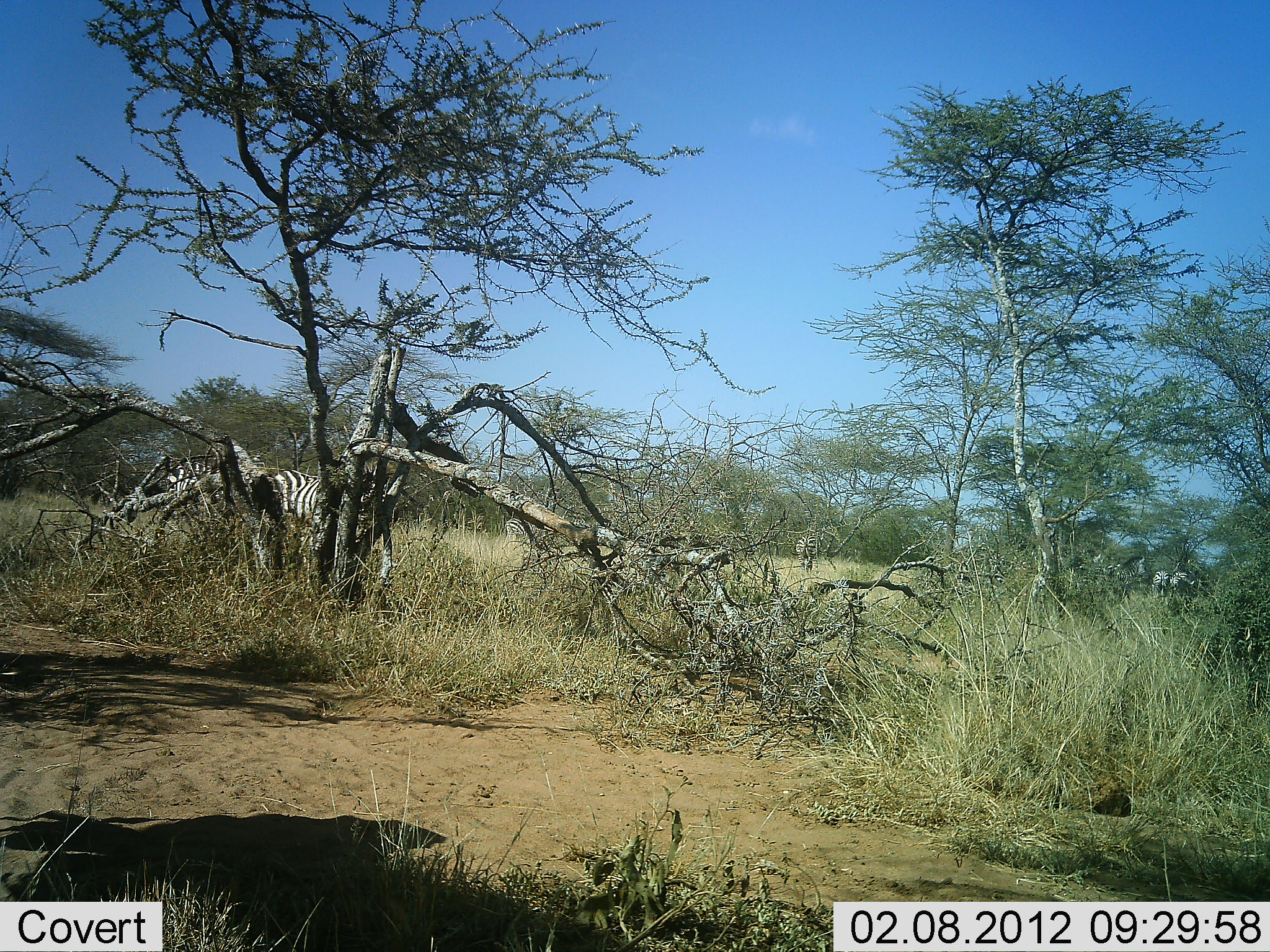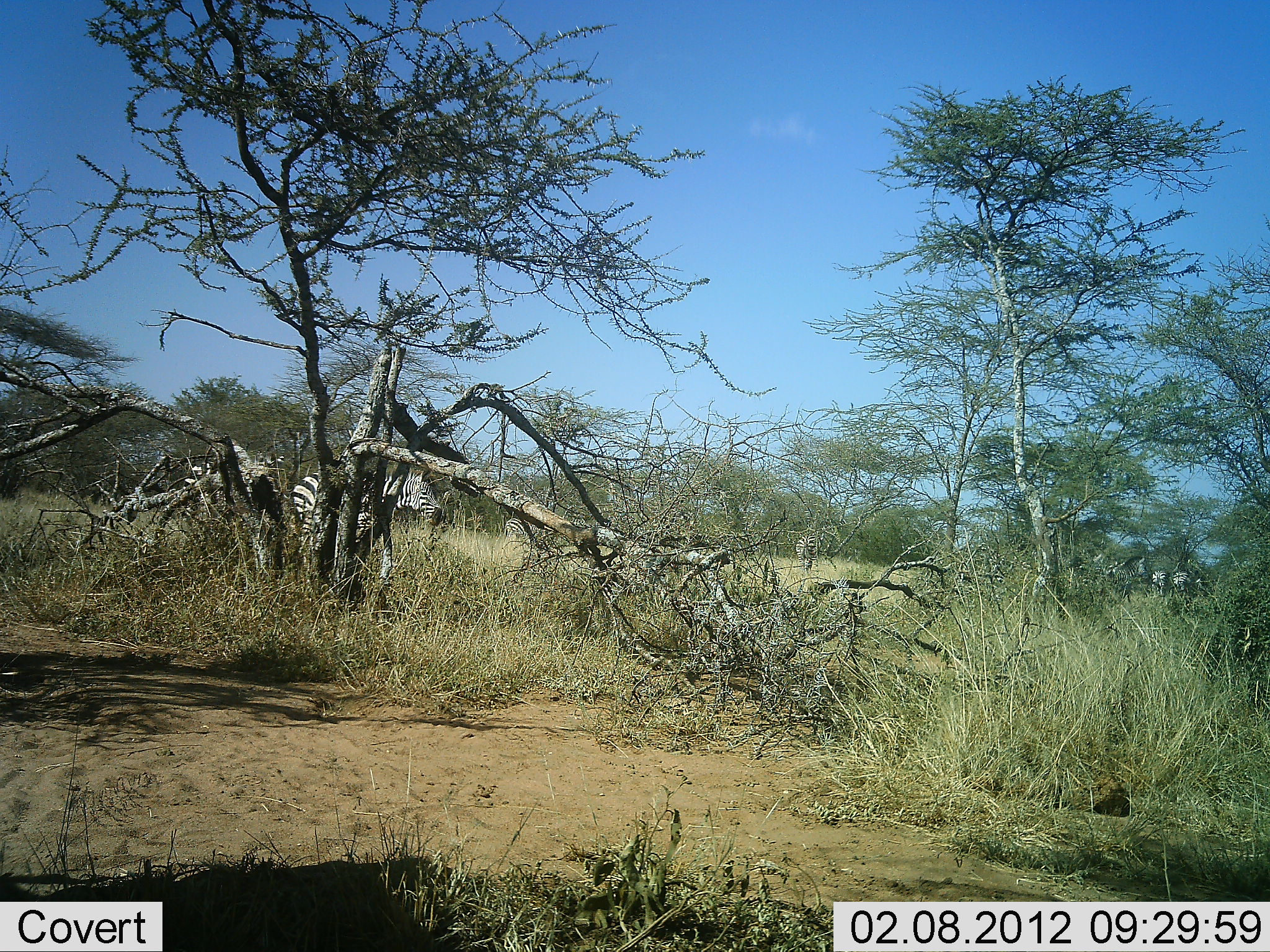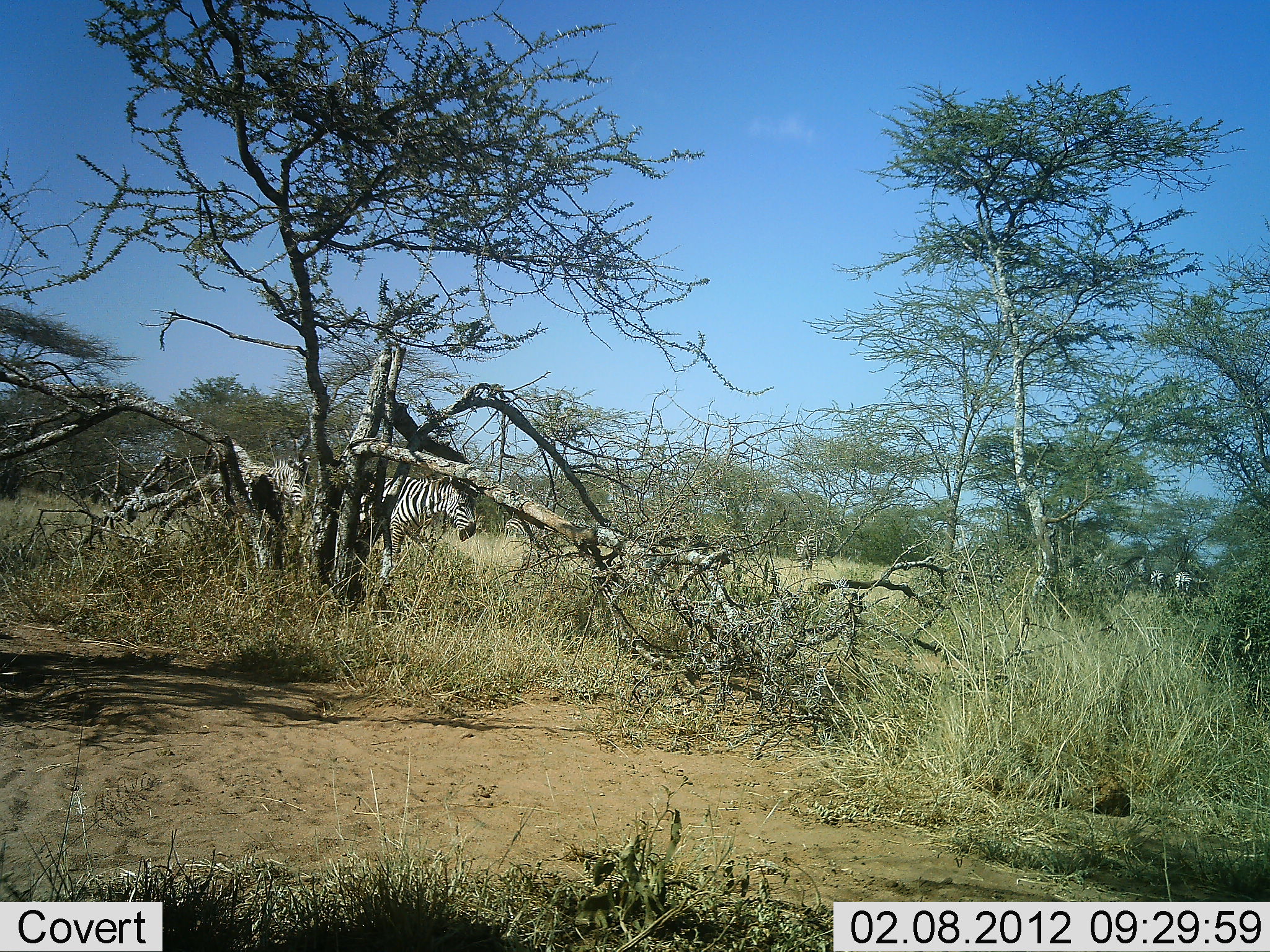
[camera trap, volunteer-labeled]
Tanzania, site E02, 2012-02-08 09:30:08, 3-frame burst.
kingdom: Animalia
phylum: Chordata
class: Mammalia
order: Perissodactyla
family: Equidae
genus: Equus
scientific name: Equus quagga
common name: plains zebra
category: zebra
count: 4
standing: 41%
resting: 0%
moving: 82%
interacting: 0%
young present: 0%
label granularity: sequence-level